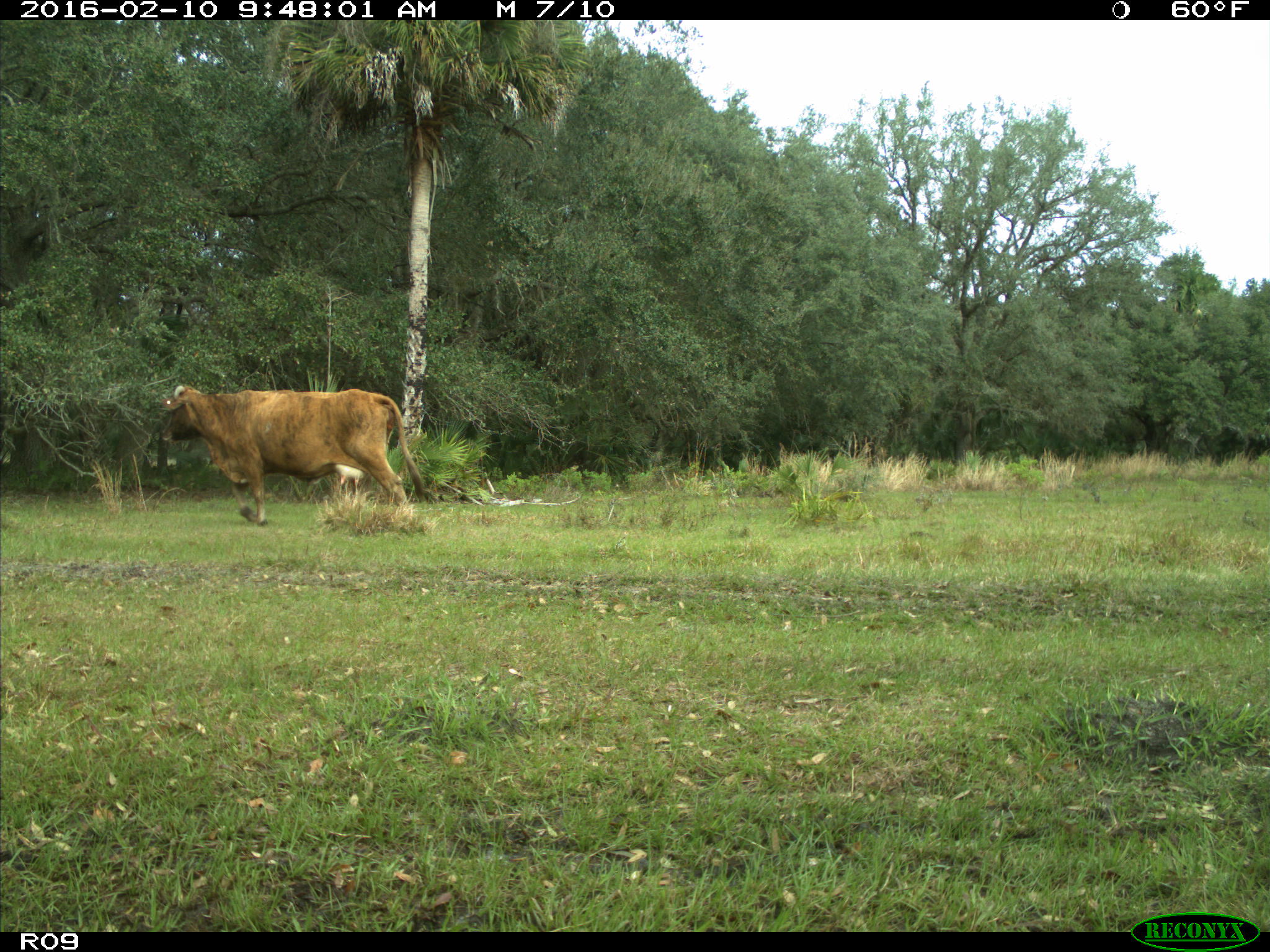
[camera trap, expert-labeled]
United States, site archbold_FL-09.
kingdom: Animalia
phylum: Chordata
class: Mammalia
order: Artiodactyla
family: Bovidae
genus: Bos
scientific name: Bos taurus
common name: domestic cow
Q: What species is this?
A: Bos taurus (domestic cow).